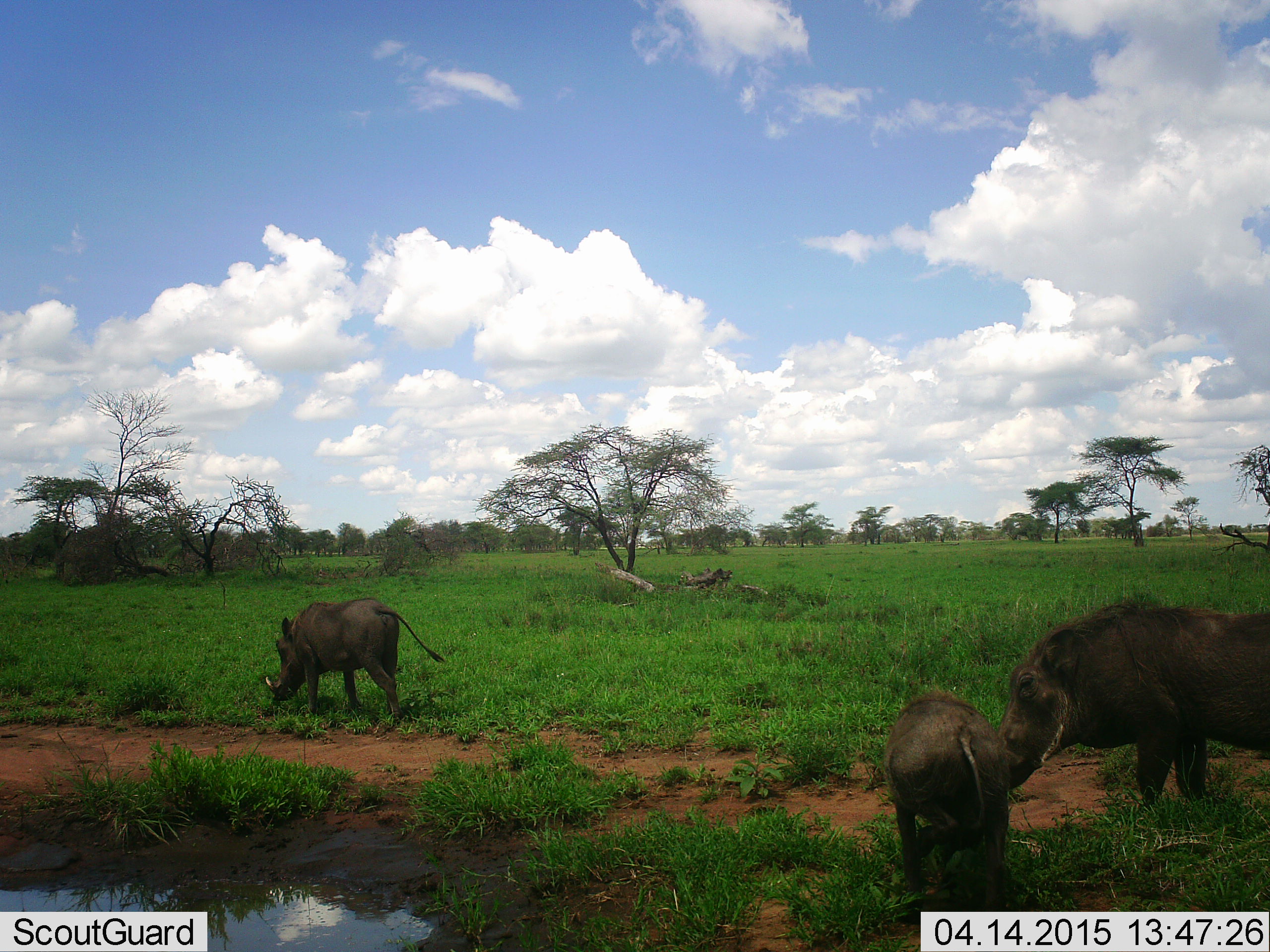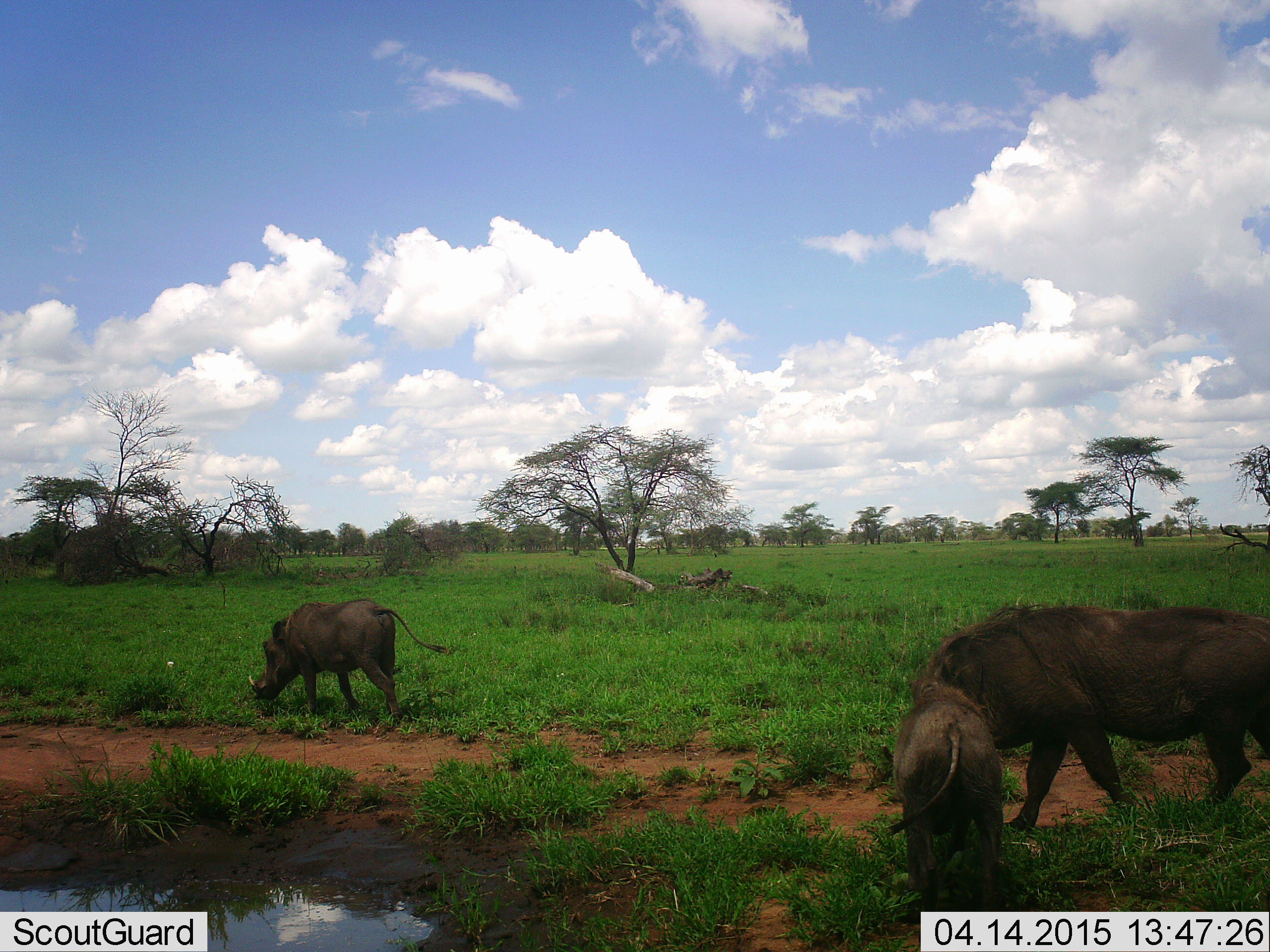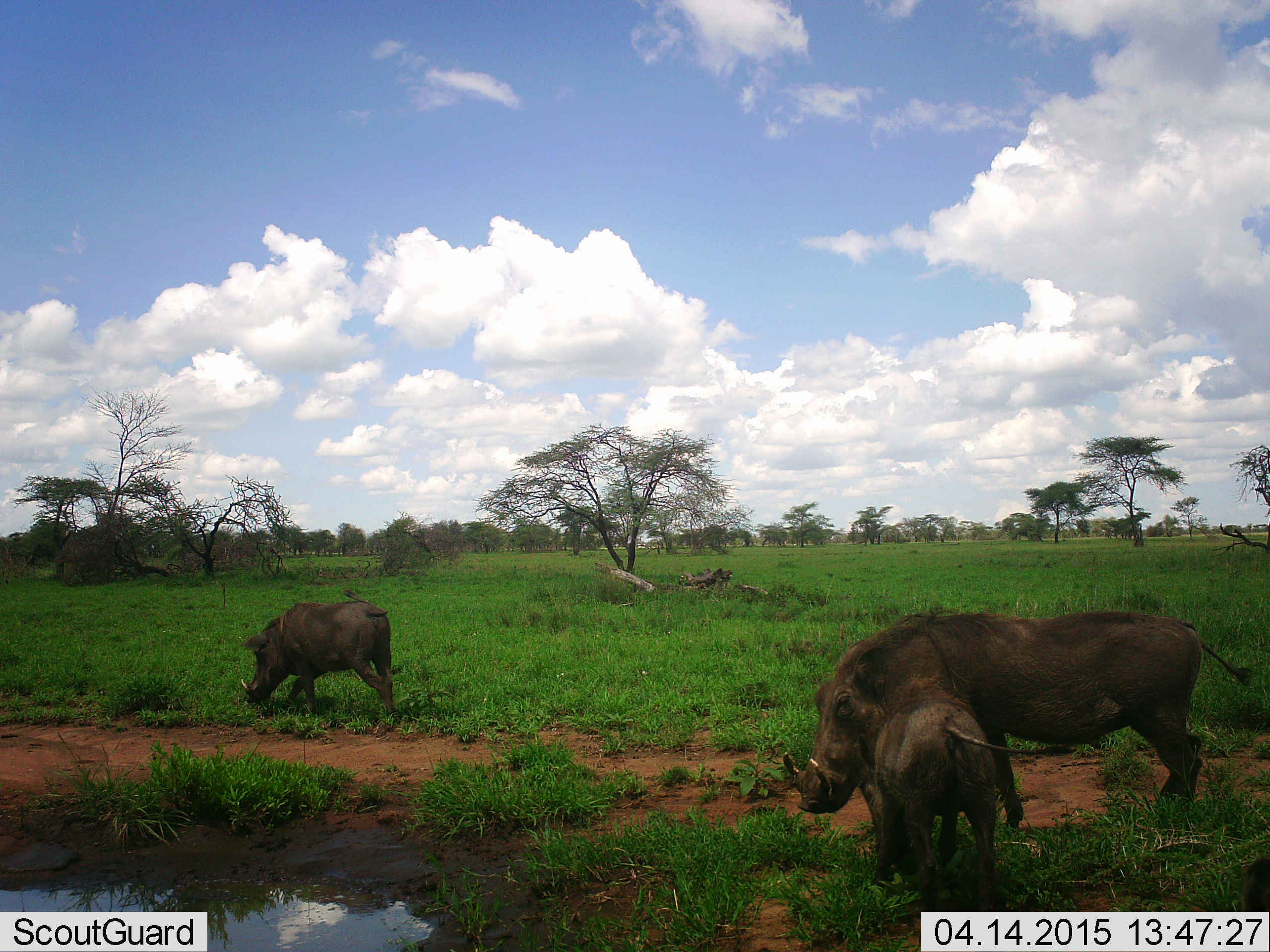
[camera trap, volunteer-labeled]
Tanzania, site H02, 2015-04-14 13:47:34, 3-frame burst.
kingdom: Animalia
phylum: Chordata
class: Mammalia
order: Artiodactyla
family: Suidae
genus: Phacochoerus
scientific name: Phacochoerus africanus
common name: warthog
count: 3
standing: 10%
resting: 0%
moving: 70%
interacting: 10%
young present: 70%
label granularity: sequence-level